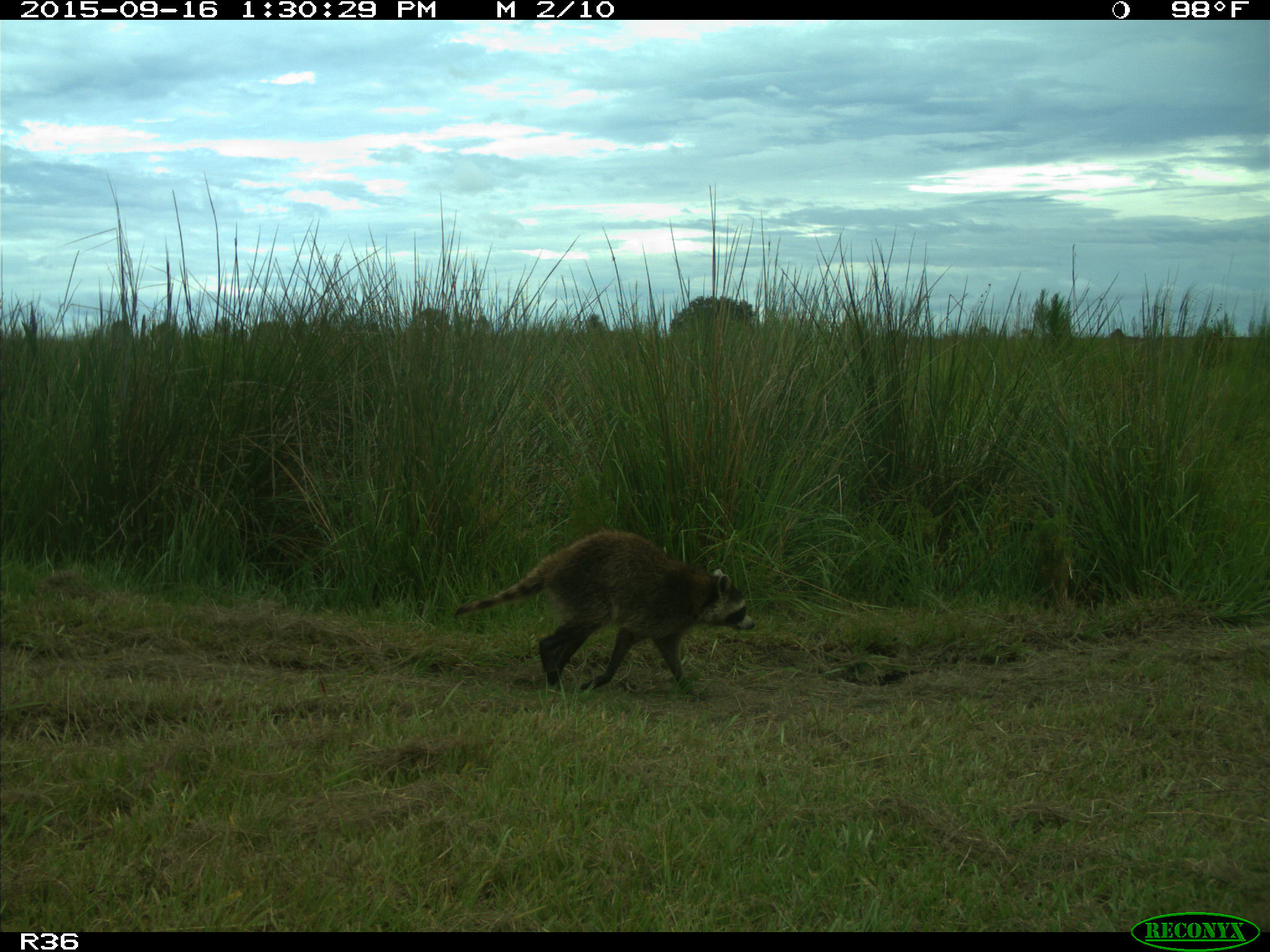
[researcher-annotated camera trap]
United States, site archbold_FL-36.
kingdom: Animalia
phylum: Chordata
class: Mammalia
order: Carnivora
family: Procyonidae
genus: Procyon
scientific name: Procyon lotor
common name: common raccoon